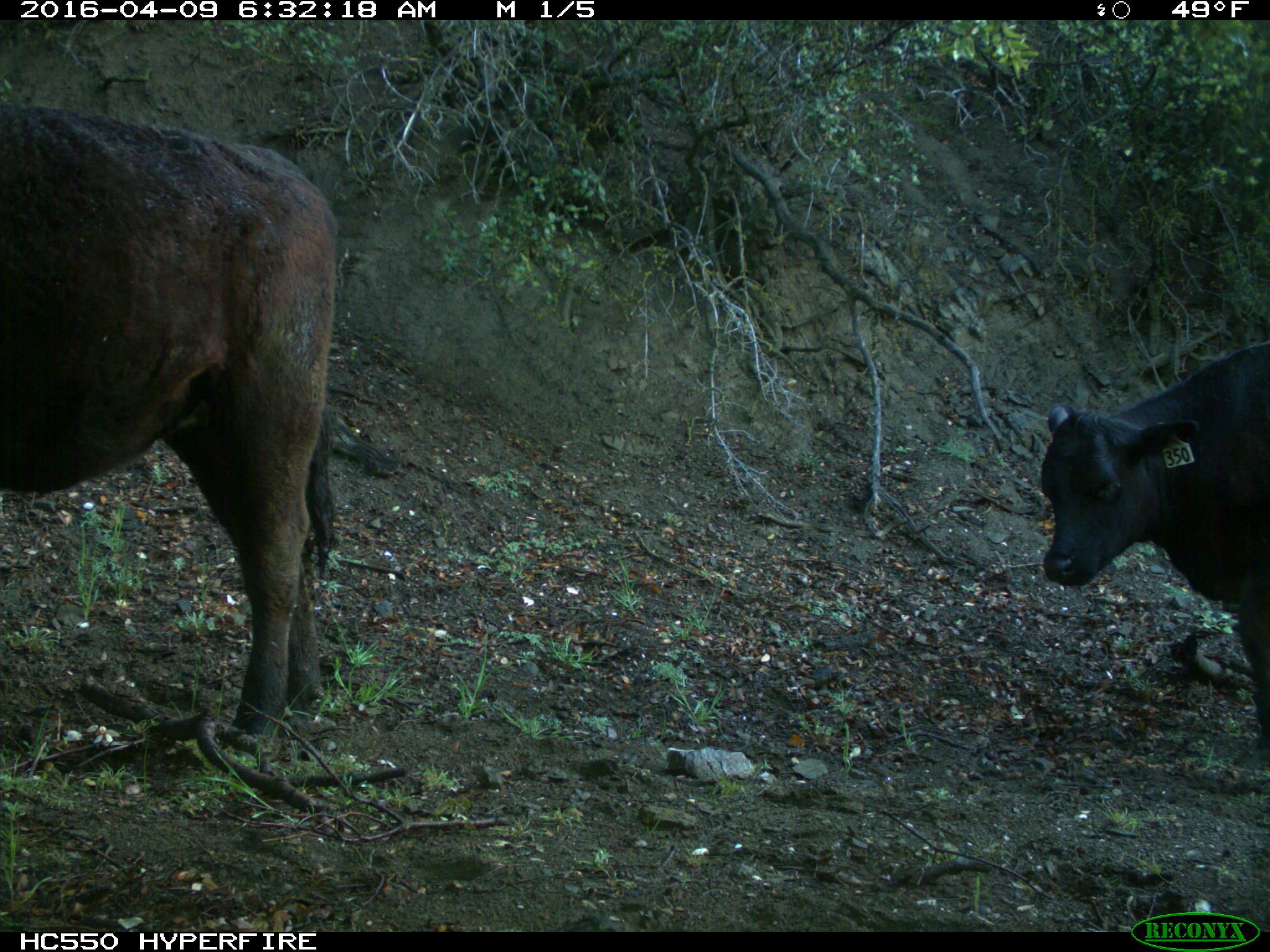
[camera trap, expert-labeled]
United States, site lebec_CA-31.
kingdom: Animalia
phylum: Chordata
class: Mammalia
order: Artiodactyla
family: Bovidae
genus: Bos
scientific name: Bos taurus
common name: domestic cow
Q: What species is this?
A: Bos taurus (domestic cow).